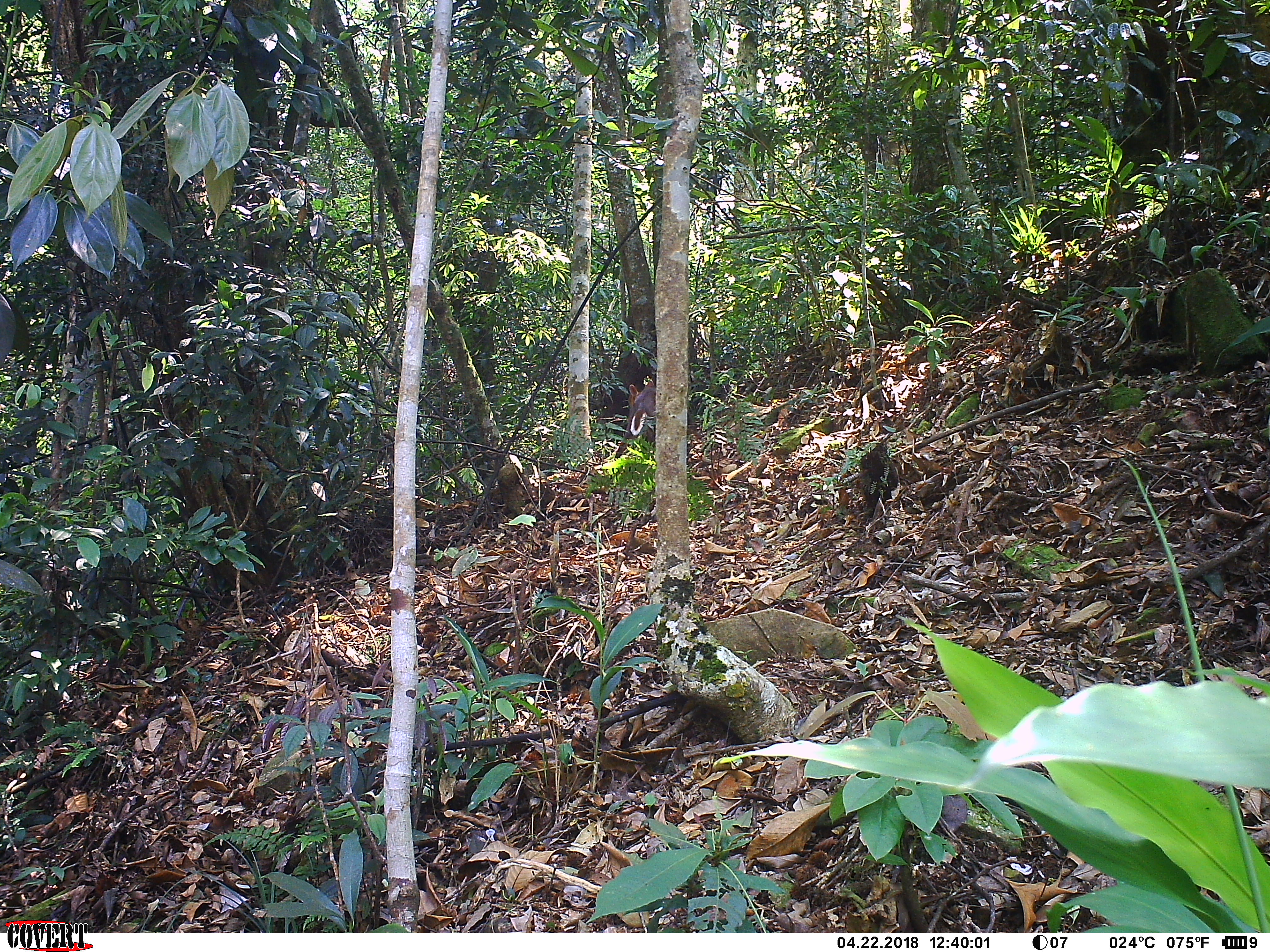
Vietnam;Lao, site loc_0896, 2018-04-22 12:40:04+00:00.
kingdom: Animalia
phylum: Chordata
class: Mammalia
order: Artiodactyla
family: Cervidae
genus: Muntiacus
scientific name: Muntiacus rooseveltorum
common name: roosevelt's muntjac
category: roosevelts muntjac group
Roosevelts muntjac group (roosevelt's muntjac) (Muntiacus rooseveltorum). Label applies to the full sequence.